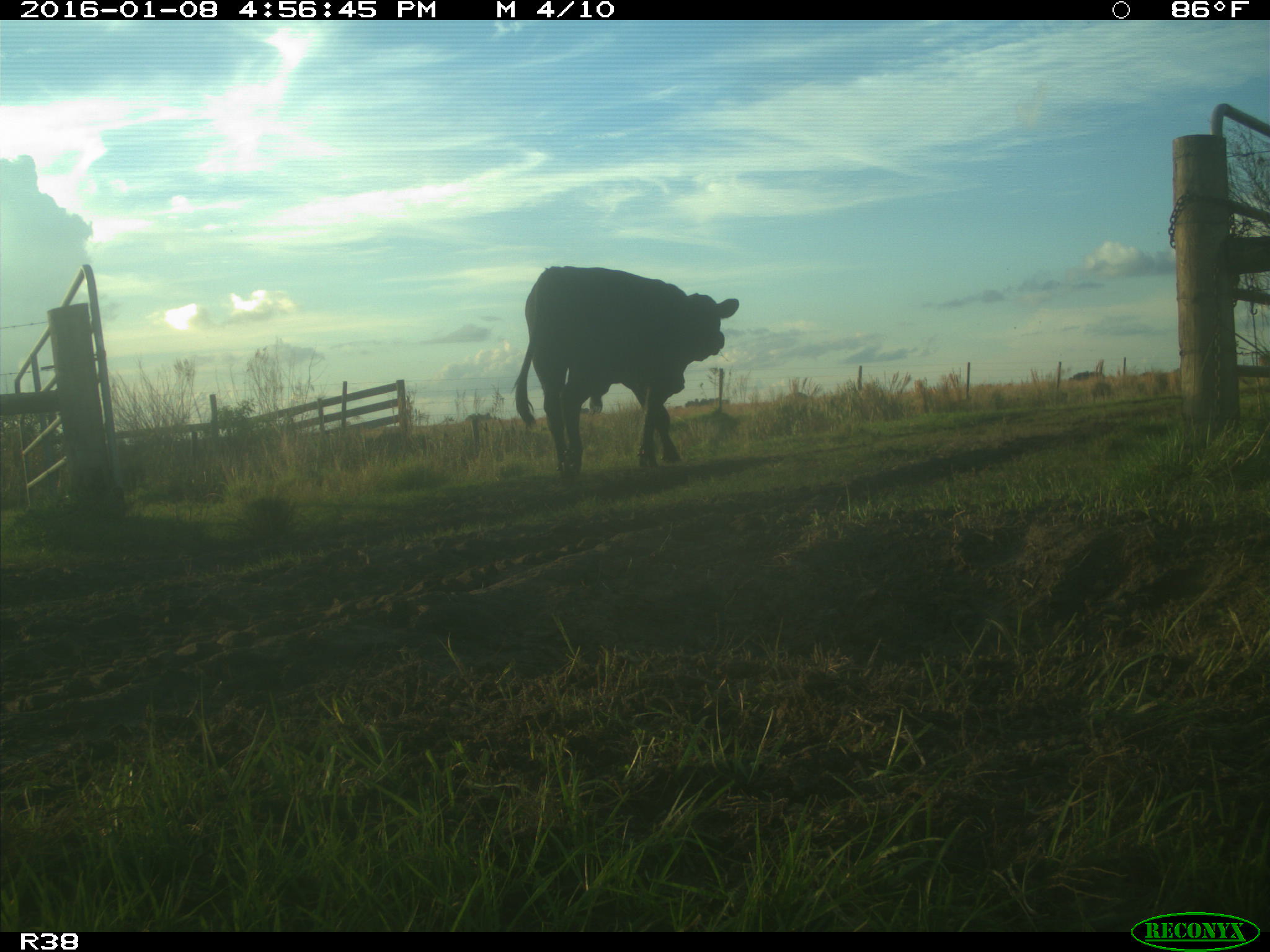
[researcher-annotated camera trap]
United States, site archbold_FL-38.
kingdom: Animalia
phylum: Chordata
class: Mammalia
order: Artiodactyla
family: Bovidae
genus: Bos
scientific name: Bos taurus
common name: domestic cow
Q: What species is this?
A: Bos taurus (domestic cow).